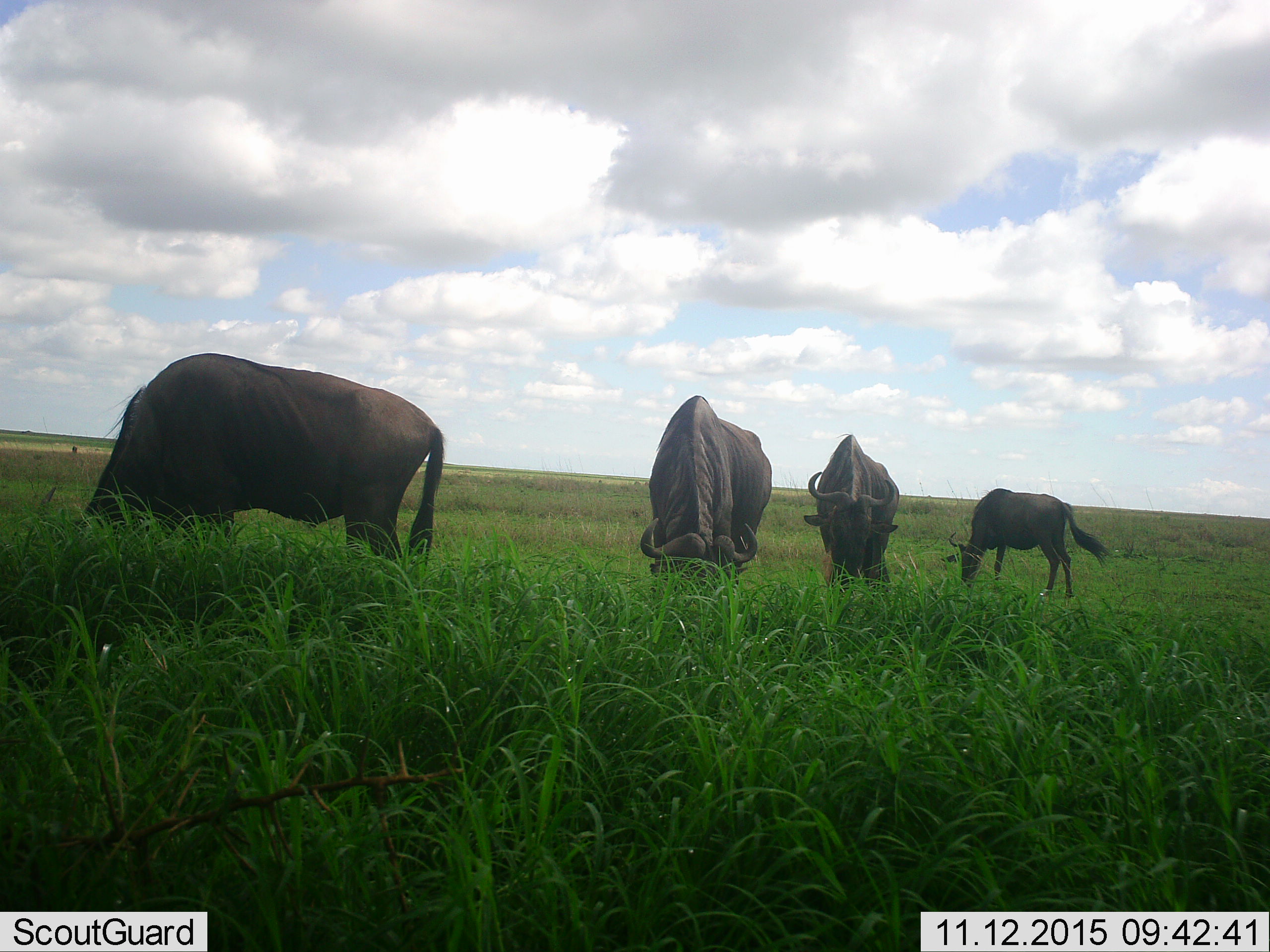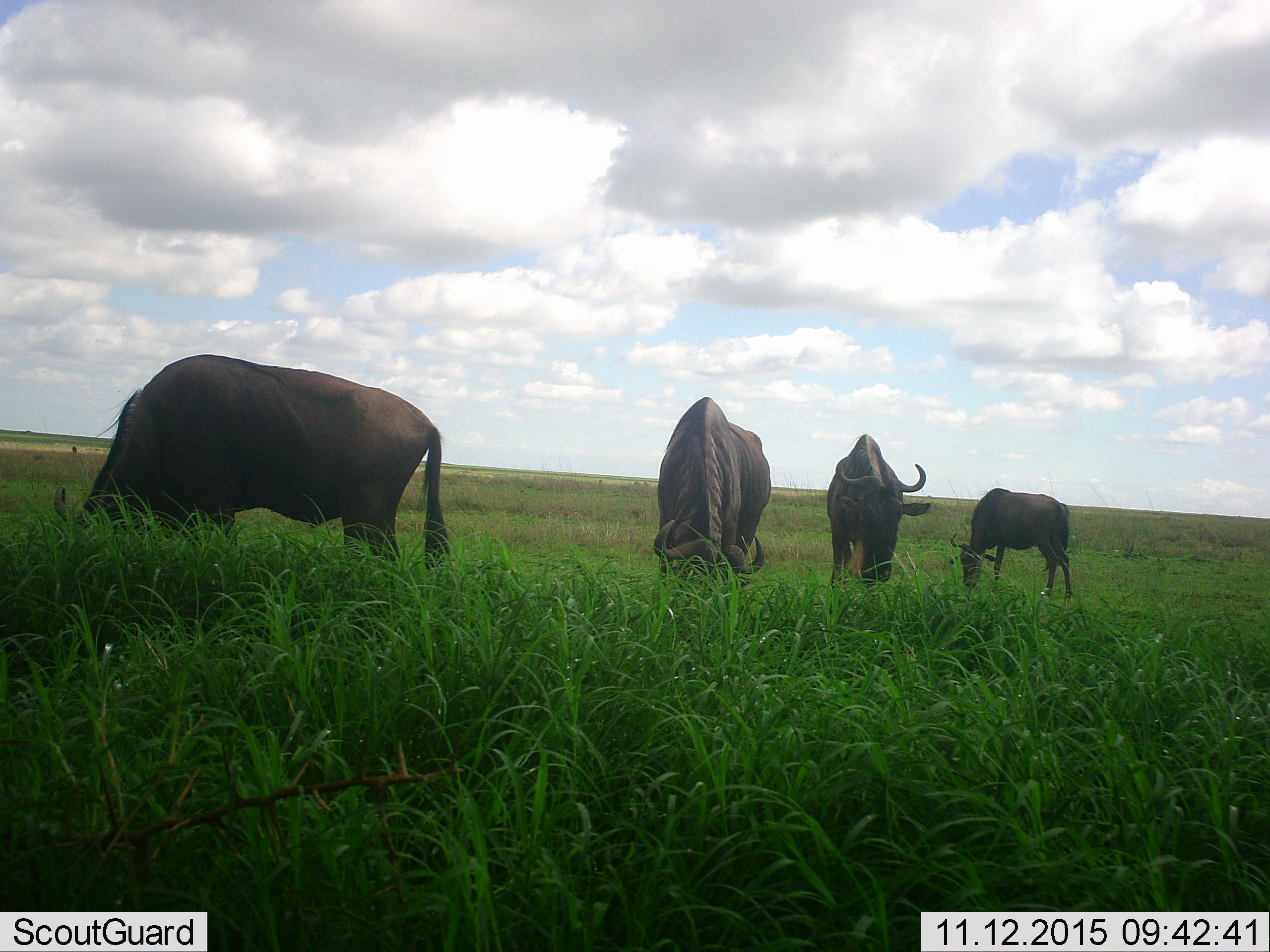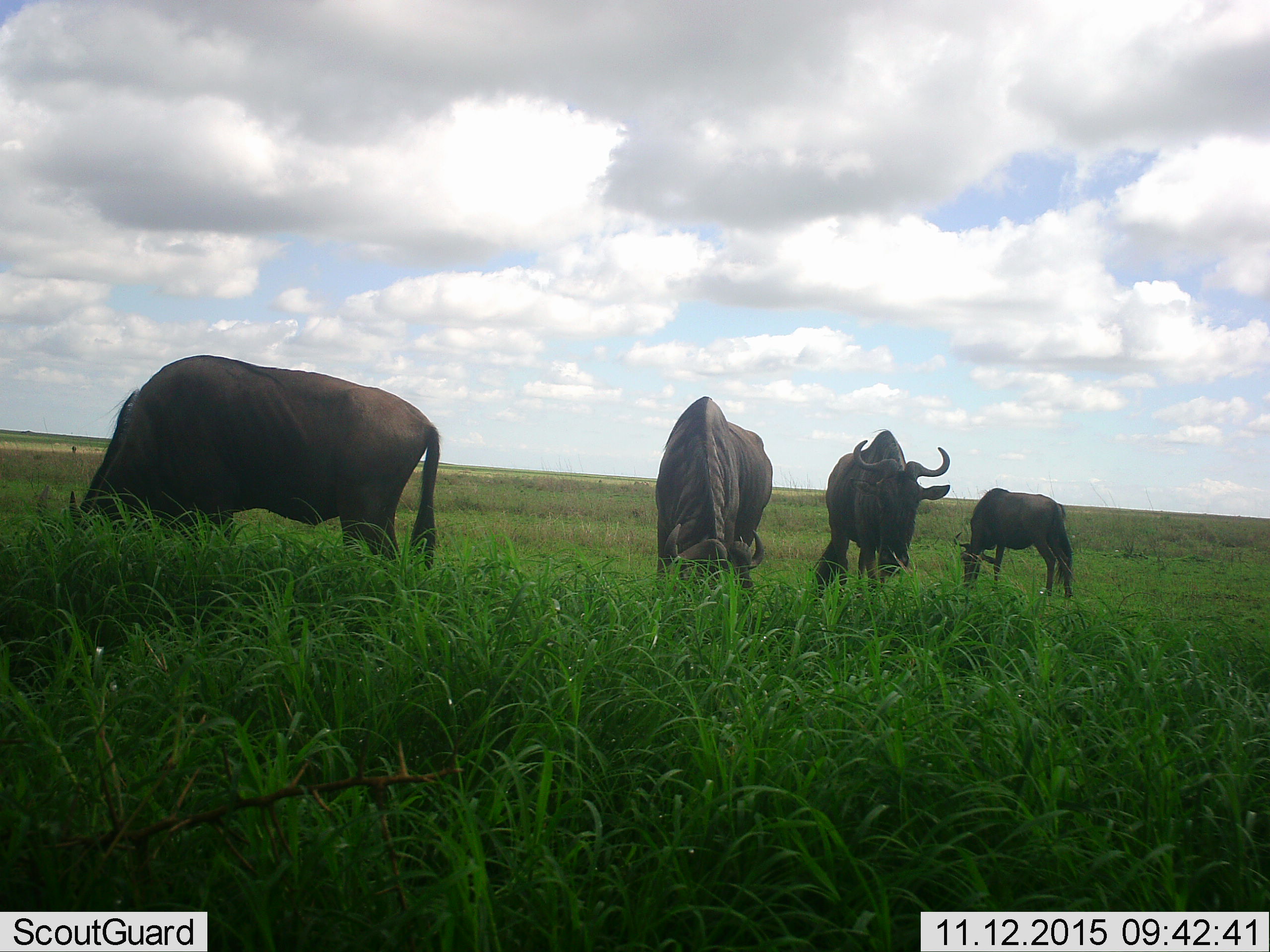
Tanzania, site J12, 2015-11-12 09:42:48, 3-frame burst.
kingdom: Animalia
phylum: Chordata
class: Mammalia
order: Artiodactyla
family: Bovidae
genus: Connochaetes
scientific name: Connochaetes taurinus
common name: blue wildebeest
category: wildebeest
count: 4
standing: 20%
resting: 0%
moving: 0%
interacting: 0%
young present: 0%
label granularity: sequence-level